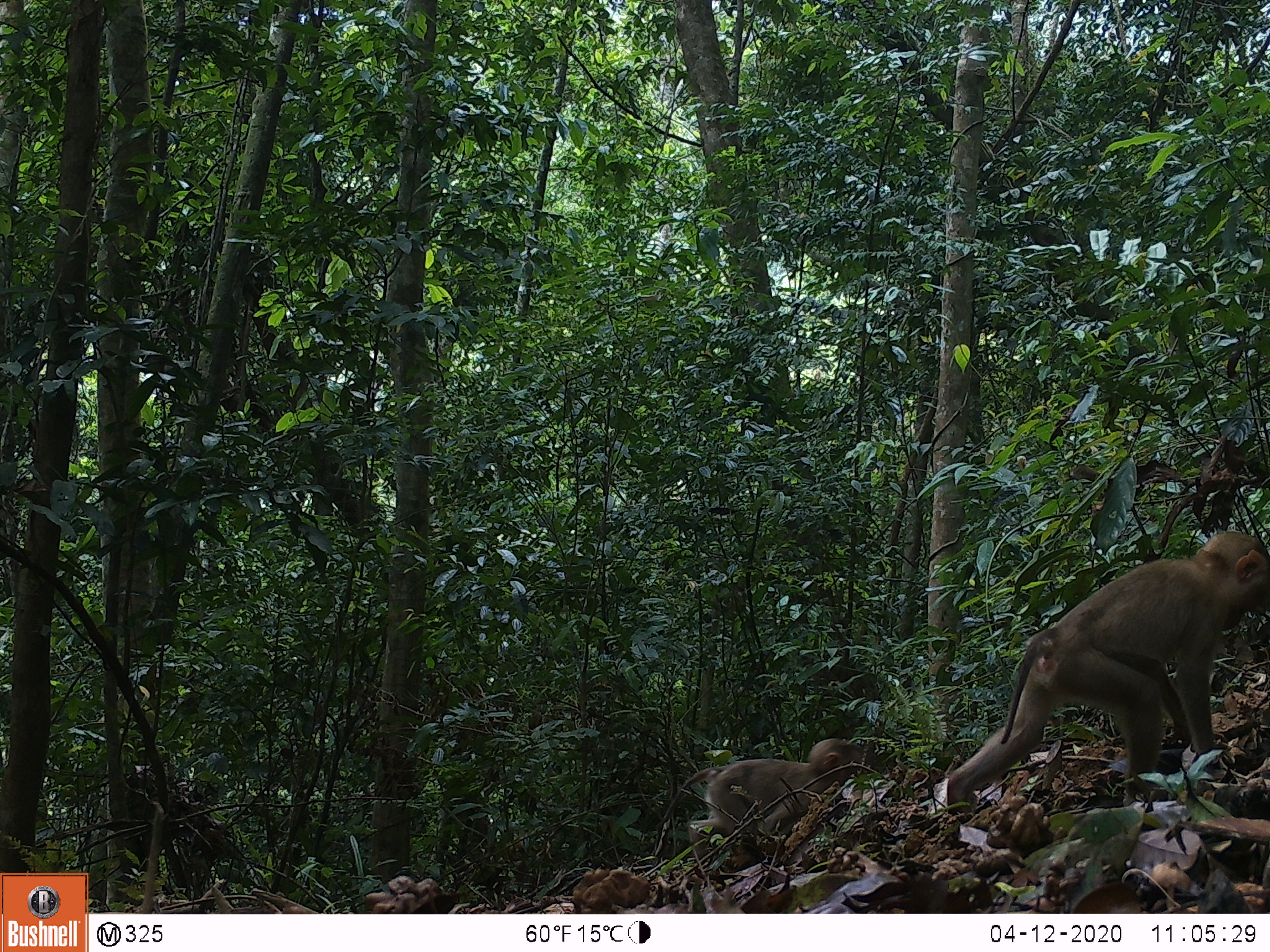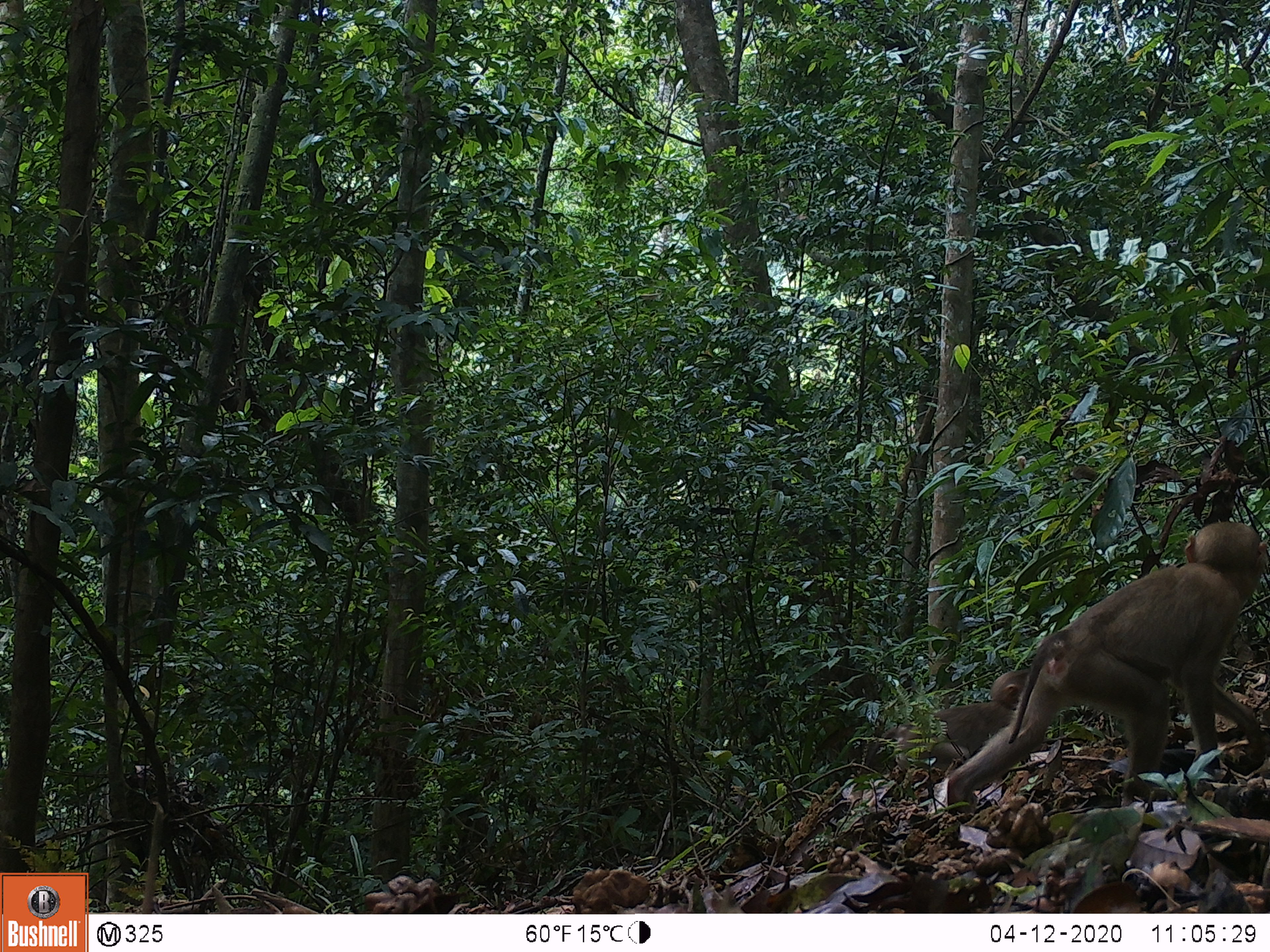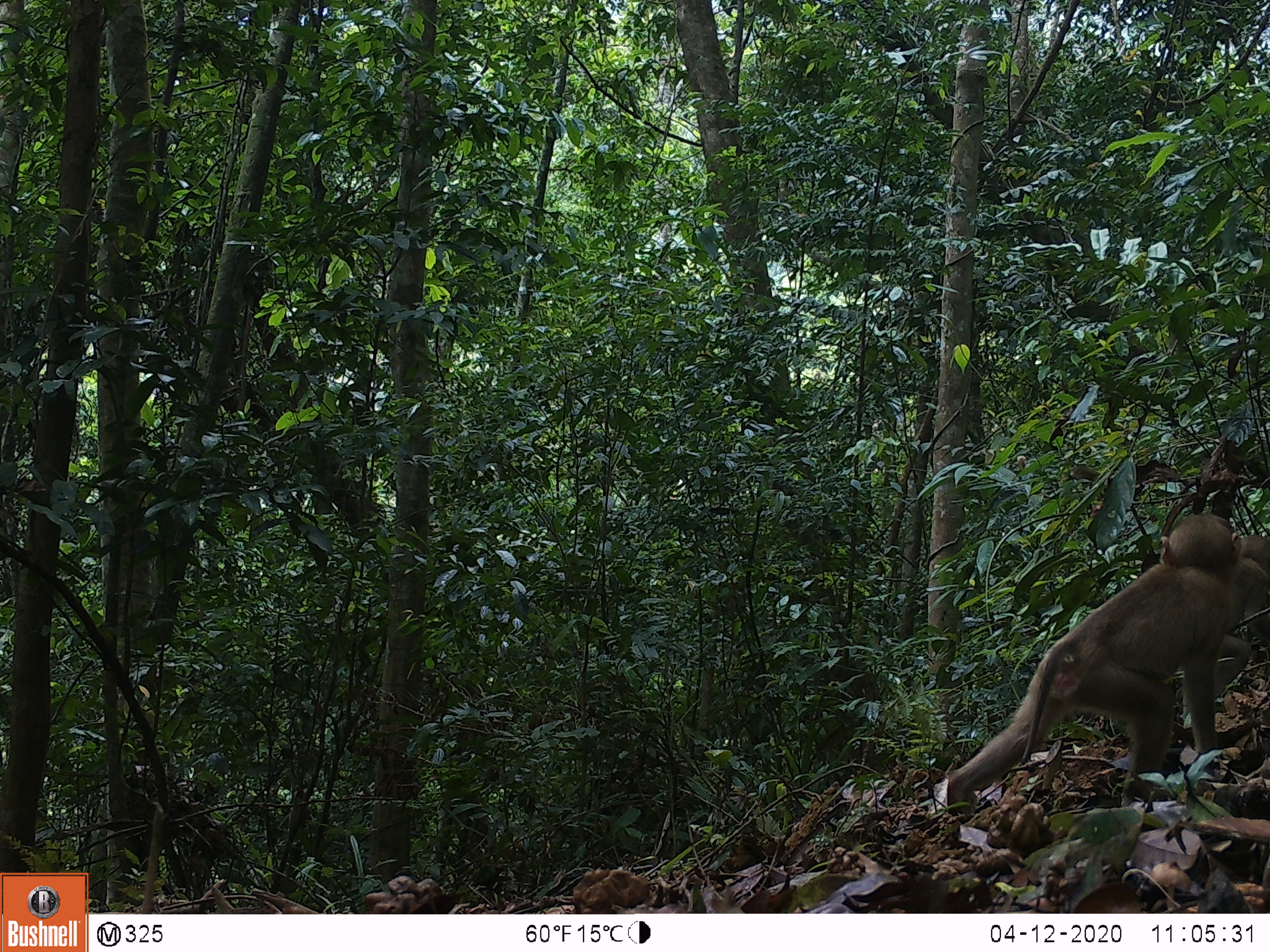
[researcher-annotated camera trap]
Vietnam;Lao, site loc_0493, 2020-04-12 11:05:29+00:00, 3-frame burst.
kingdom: Animalia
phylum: Chordata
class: Mammalia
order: Primates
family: Cercopithecidae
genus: Macaca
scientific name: Macaca nemestrina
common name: pig-tailed macaque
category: pig tailed macaque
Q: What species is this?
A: Pig tailed macaque (pig-tailed macaque) (Macaca nemestrina).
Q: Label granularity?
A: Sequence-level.